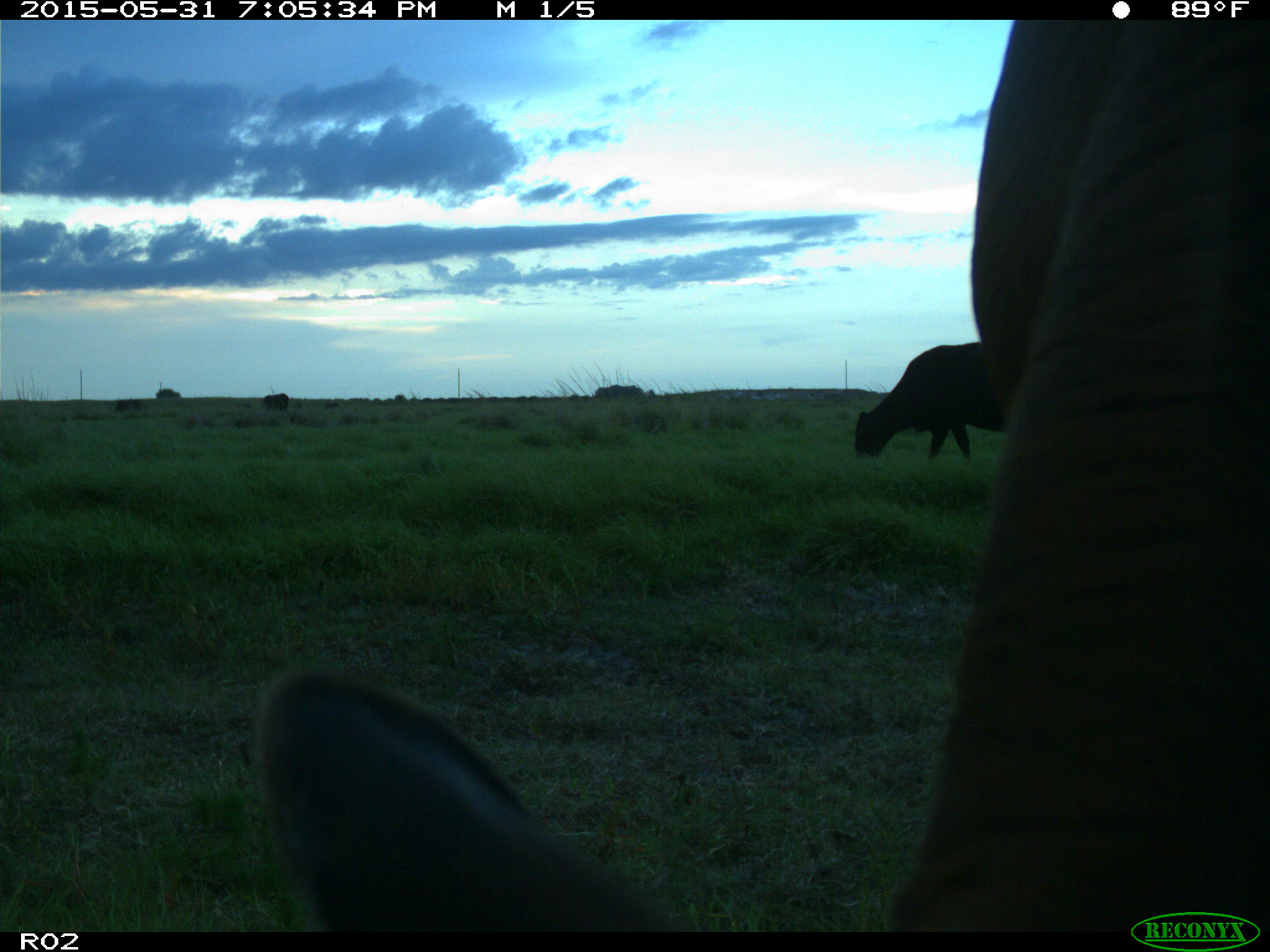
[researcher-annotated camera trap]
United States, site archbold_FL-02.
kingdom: Animalia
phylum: Chordata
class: Mammalia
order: Artiodactyla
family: Bovidae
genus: Bos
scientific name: Bos taurus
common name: domestic cow